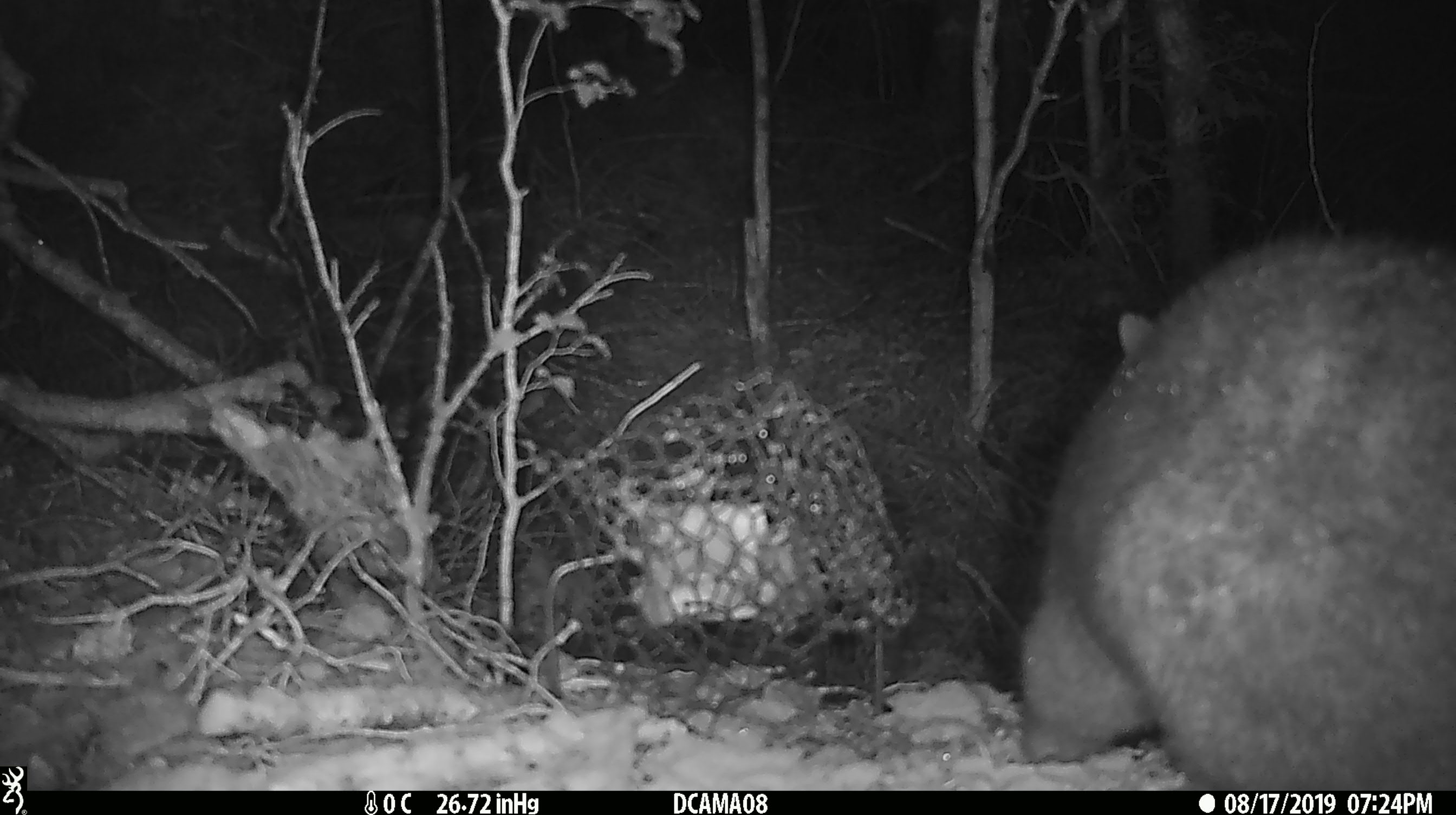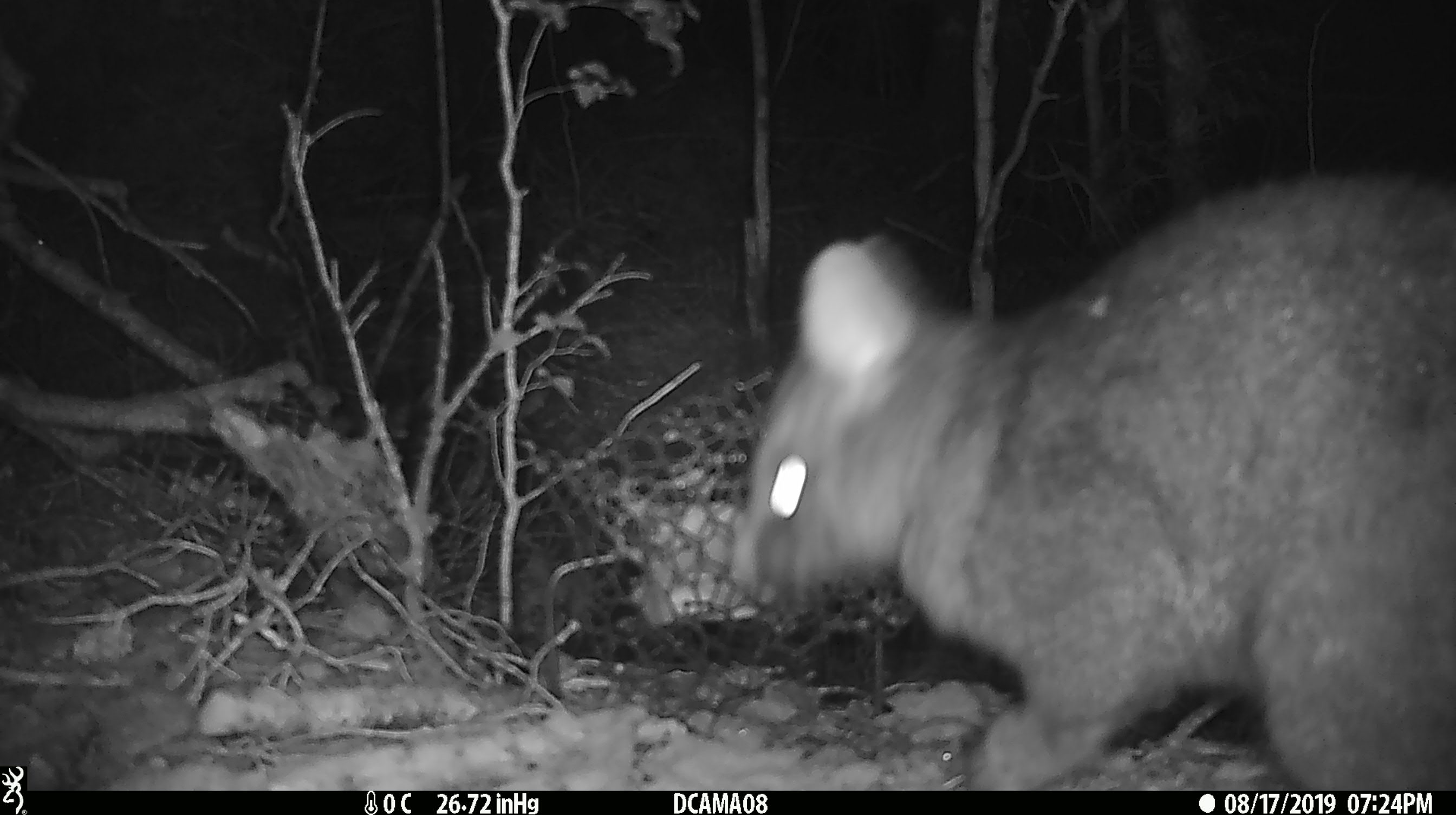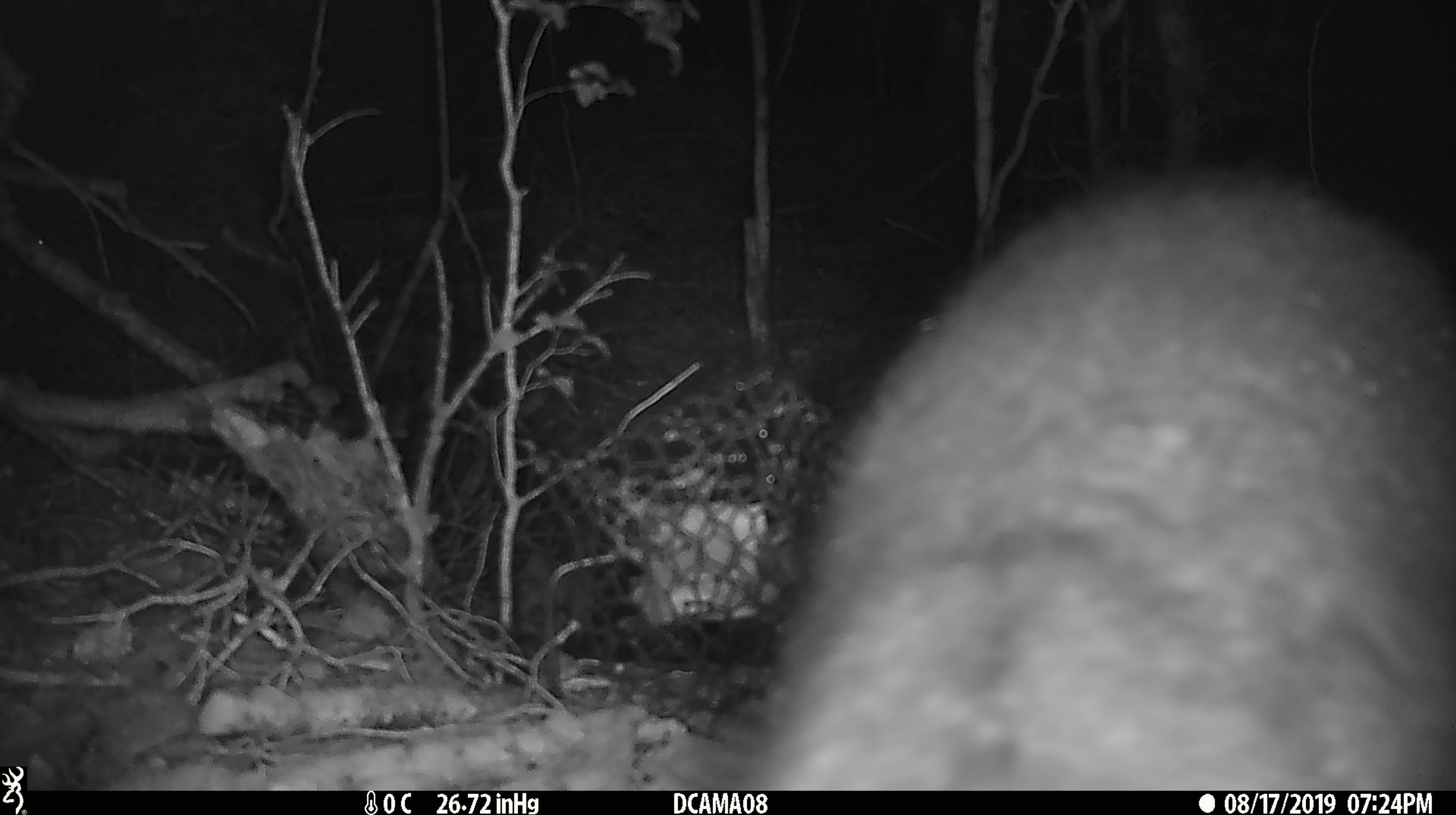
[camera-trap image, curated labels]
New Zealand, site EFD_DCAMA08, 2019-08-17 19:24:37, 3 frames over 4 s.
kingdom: Animalia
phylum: Chordata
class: Mammalia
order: Diprotodontia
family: Phalangeridae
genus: Trichosurus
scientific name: Trichosurus vulpecula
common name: common brushtail possum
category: possum